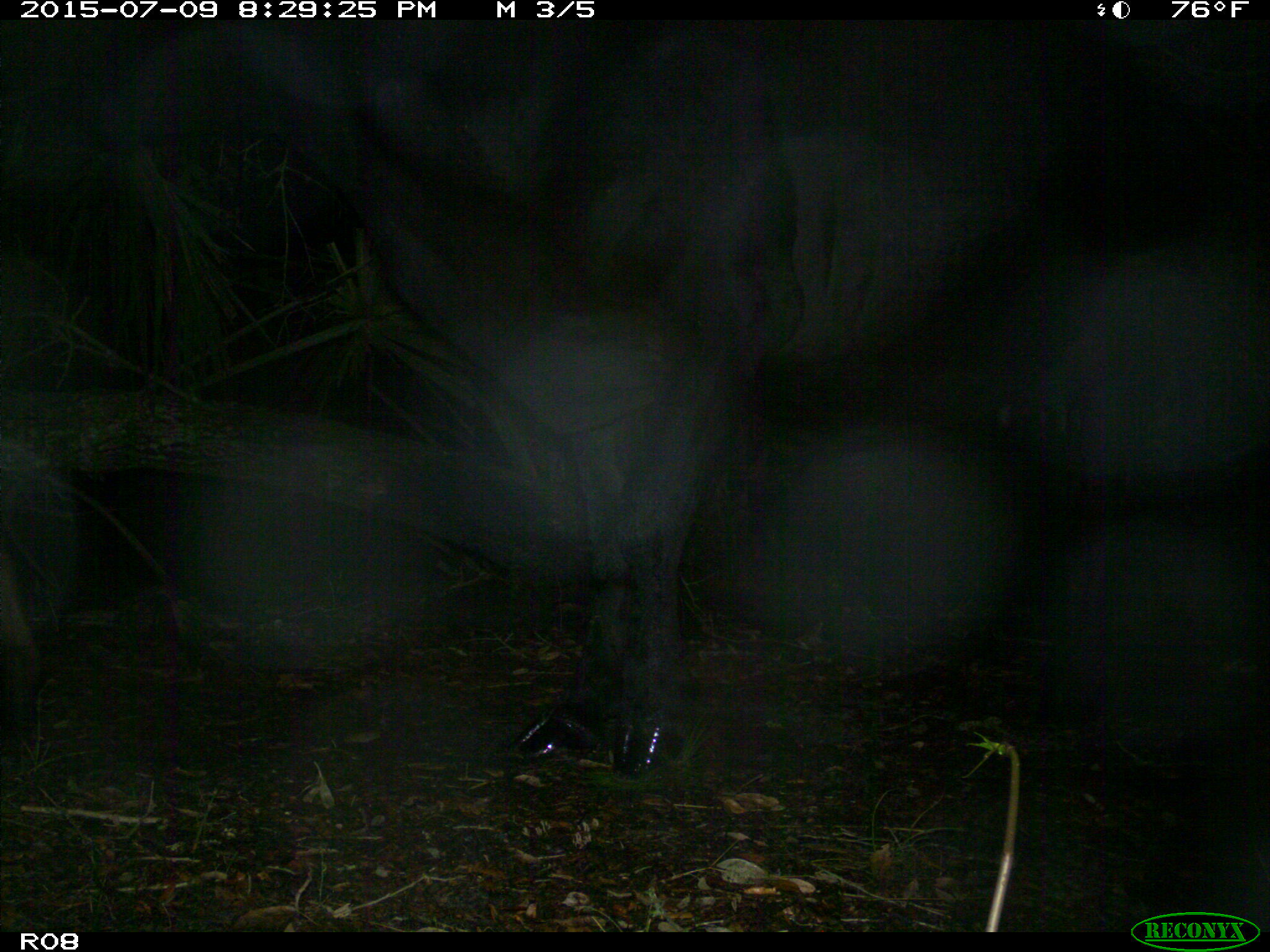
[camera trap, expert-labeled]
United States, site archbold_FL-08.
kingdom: Animalia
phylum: Chordata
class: Mammalia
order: Artiodactyla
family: Bovidae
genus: Bos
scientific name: Bos taurus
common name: domestic cow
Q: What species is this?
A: Bos taurus (domestic cow).